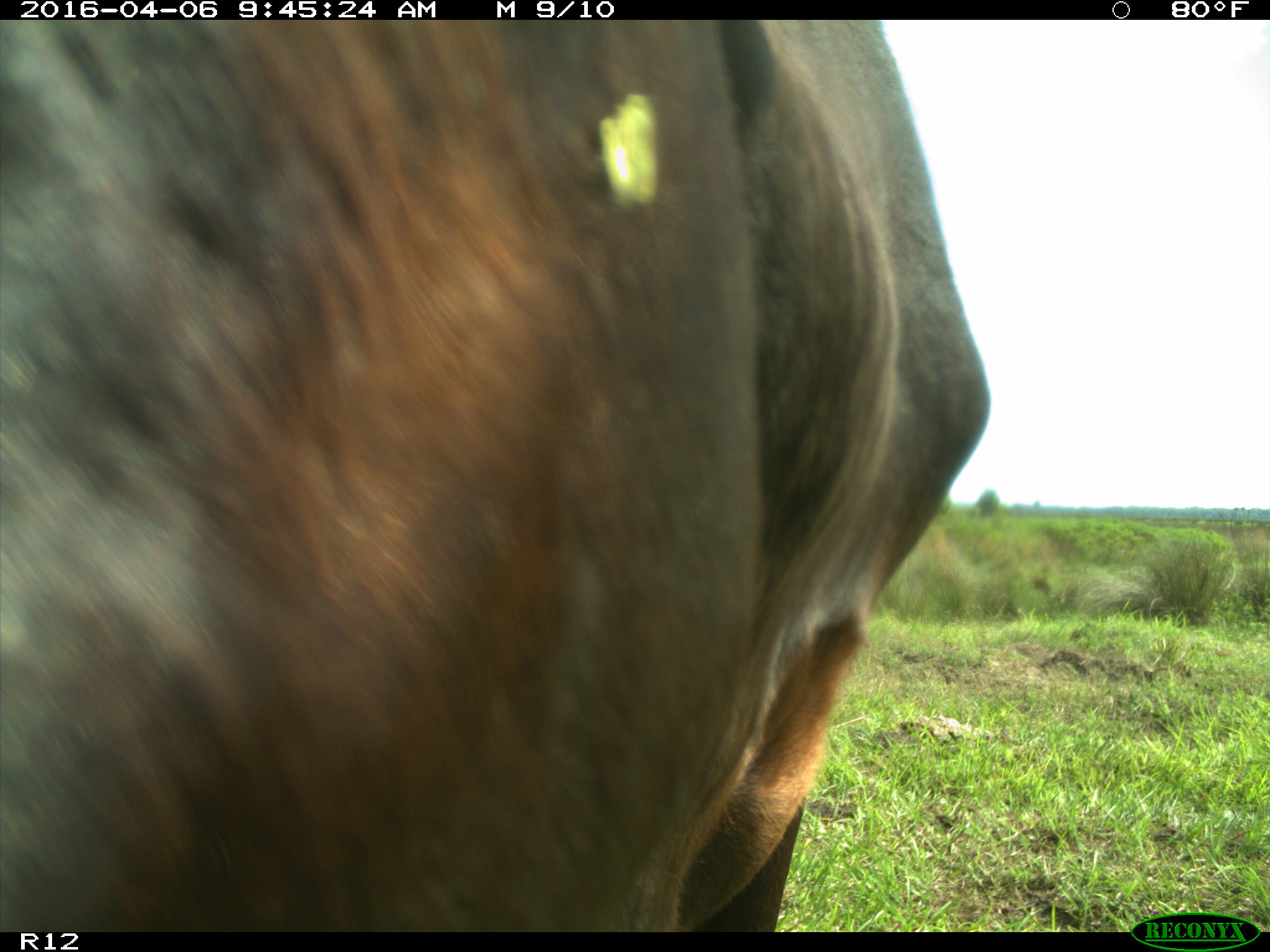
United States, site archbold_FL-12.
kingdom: Animalia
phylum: Chordata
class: Mammalia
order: Artiodactyla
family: Bovidae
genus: Bos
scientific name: Bos taurus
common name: domestic cow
Bos taurus (domestic cow).